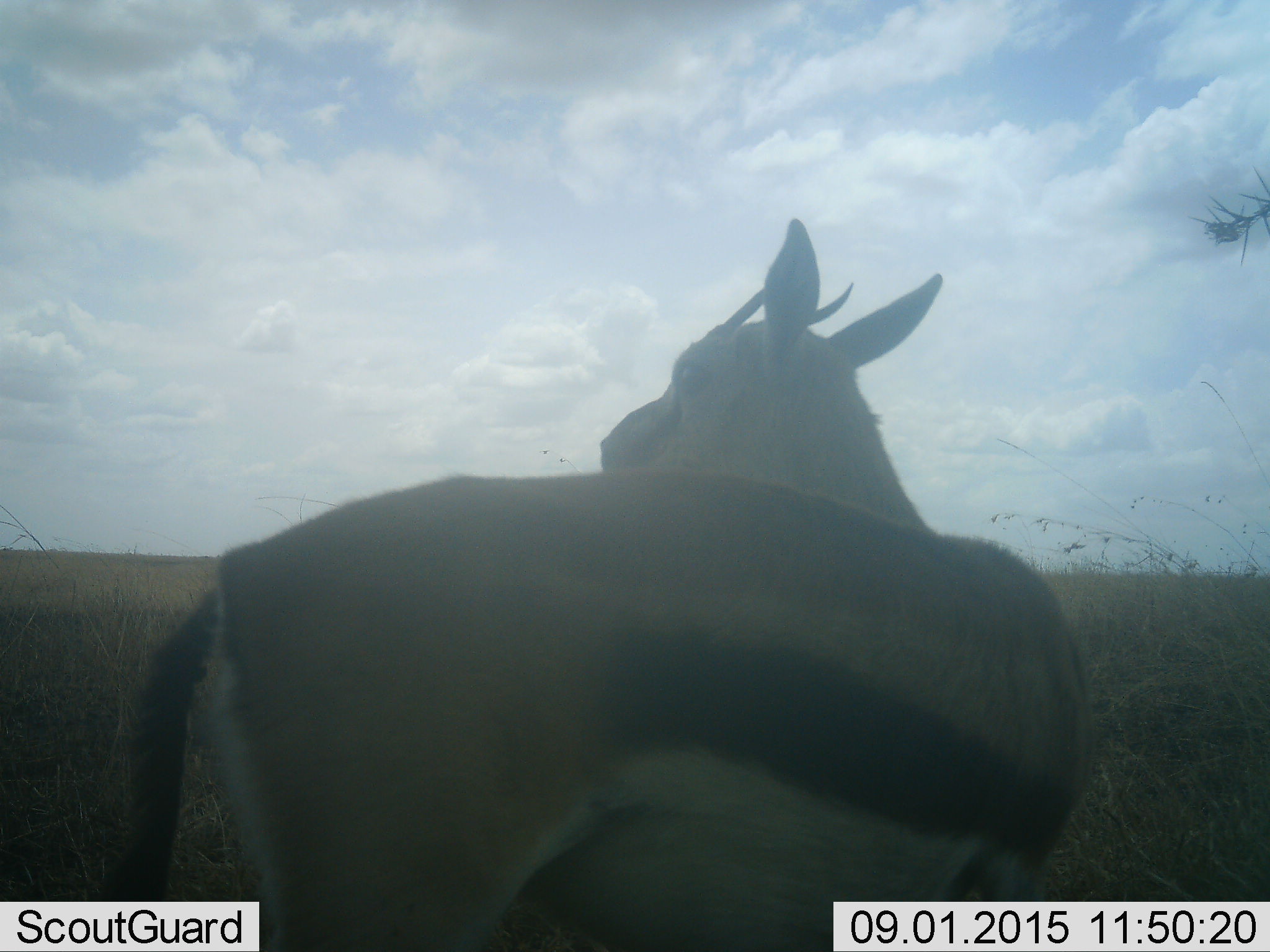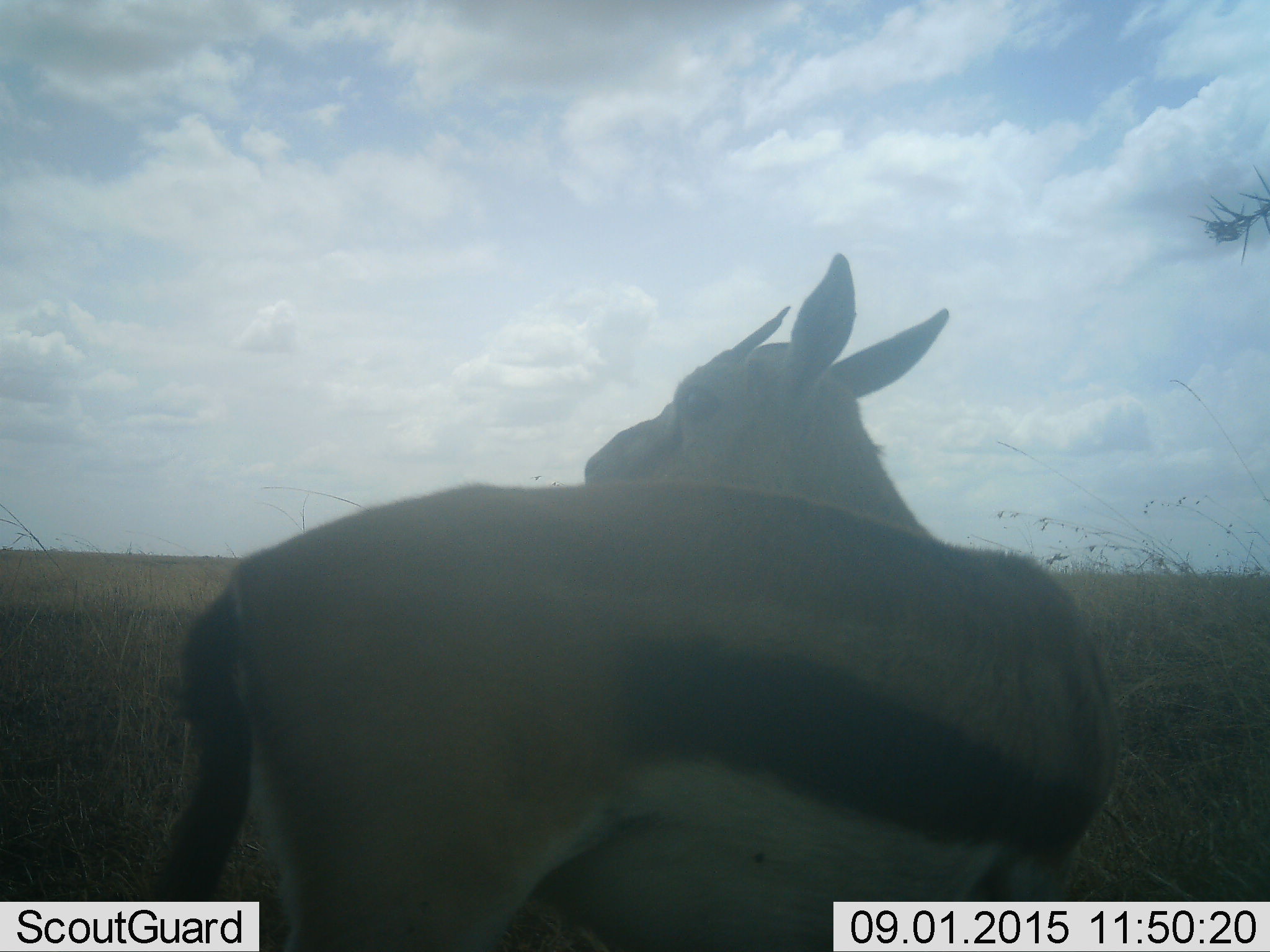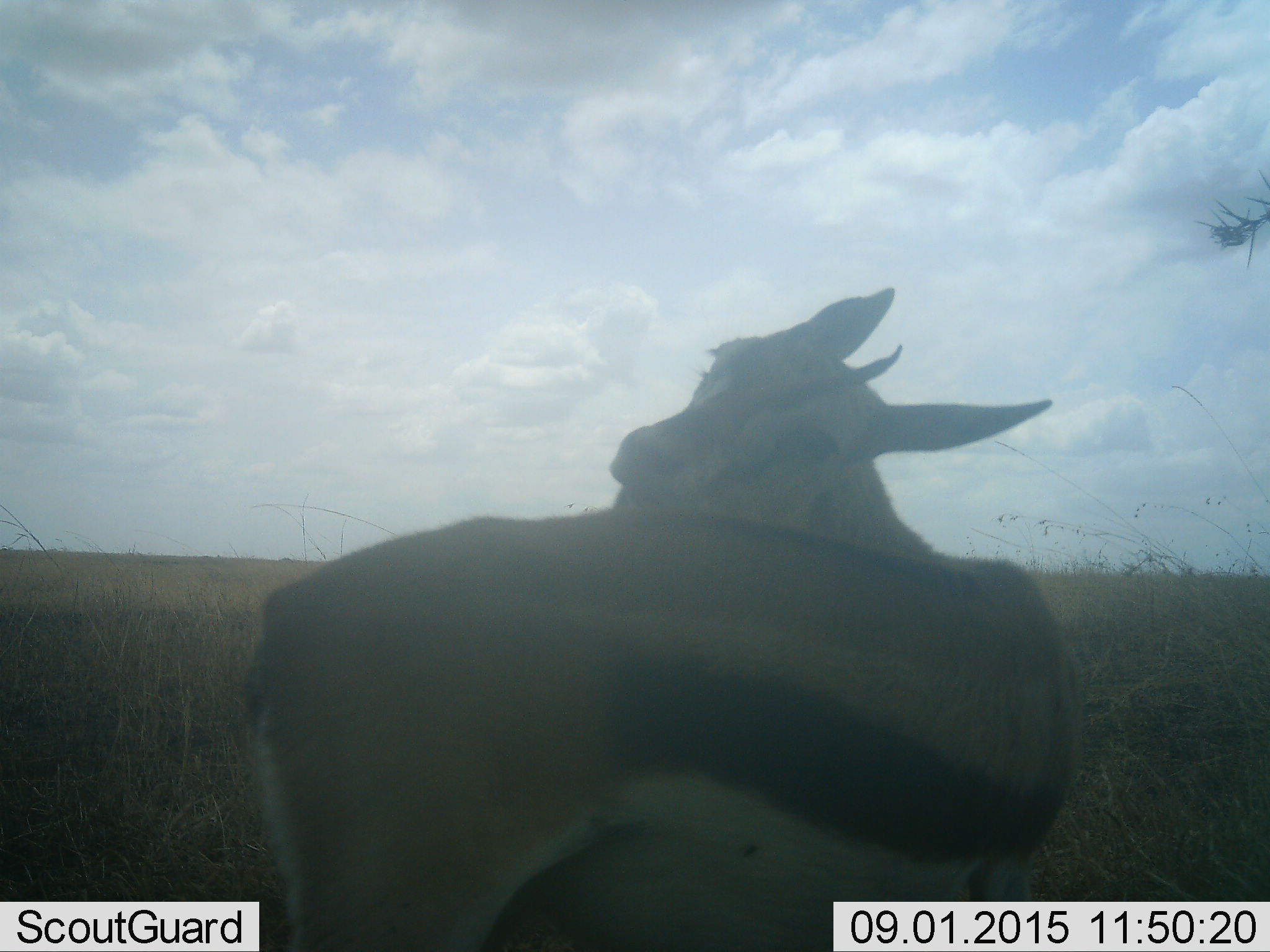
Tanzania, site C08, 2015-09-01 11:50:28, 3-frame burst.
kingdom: Animalia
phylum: Chordata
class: Mammalia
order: Artiodactyla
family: Bovidae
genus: Eudorcas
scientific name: Eudorcas thomsonii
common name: thomson's gazelle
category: gazellethomsons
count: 1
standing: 75%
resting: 0%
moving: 31%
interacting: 0%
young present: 0%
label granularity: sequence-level